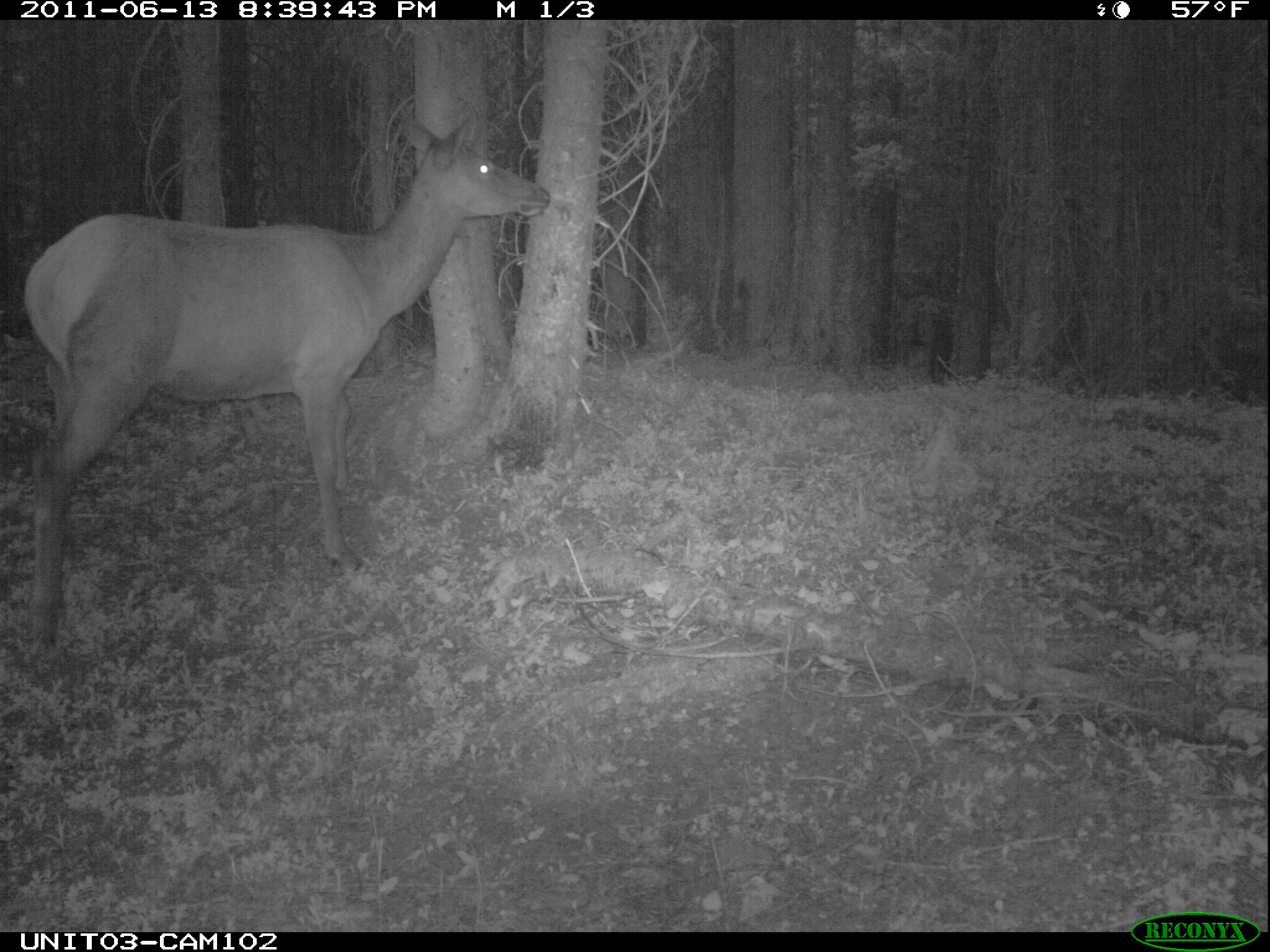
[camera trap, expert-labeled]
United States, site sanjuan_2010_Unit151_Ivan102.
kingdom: Animalia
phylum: Chordata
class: Mammalia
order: Artiodactyla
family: Cervidae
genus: Cervus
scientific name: Cervus elaphus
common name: red deer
Cervus elaphus (red deer).